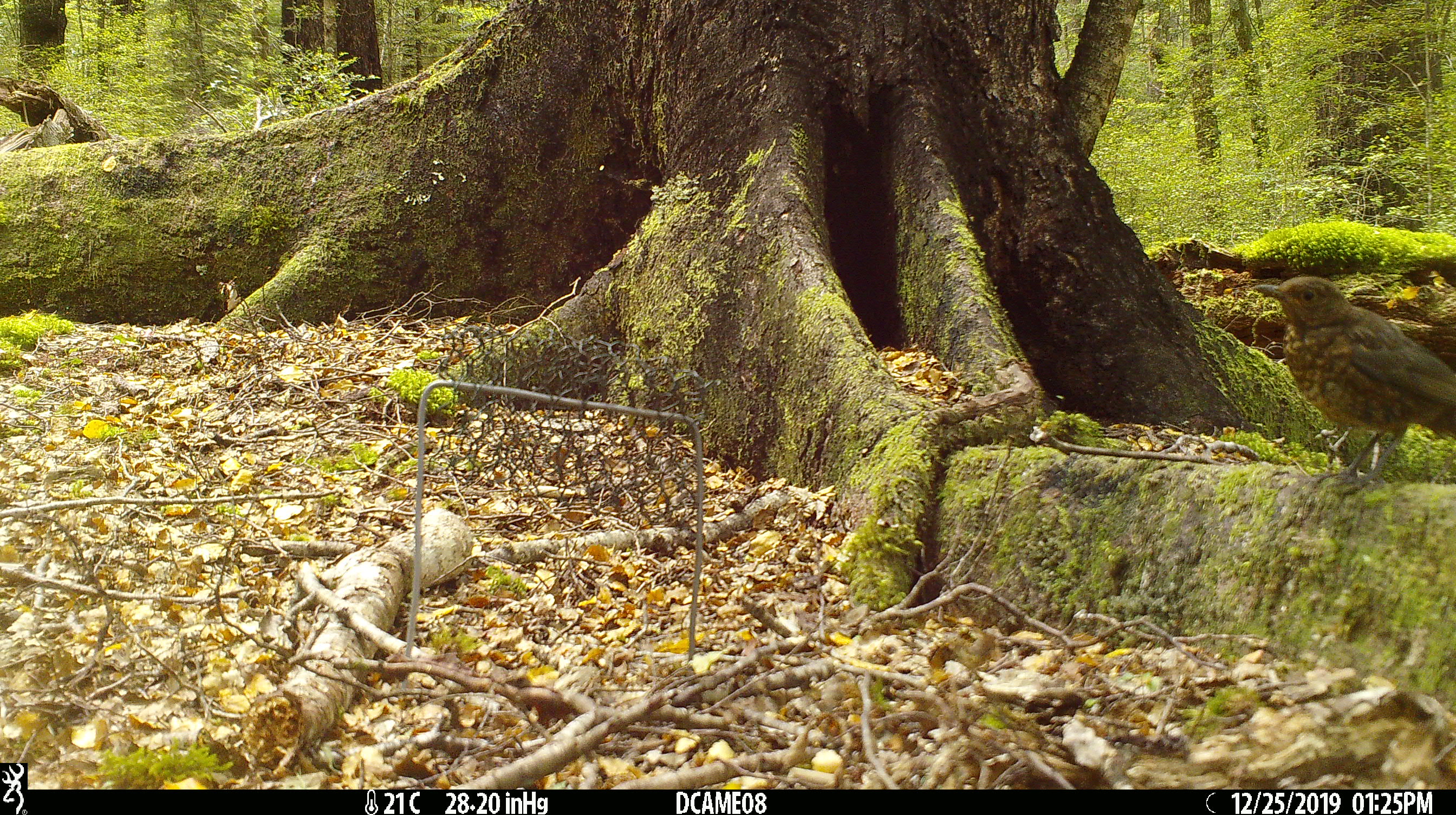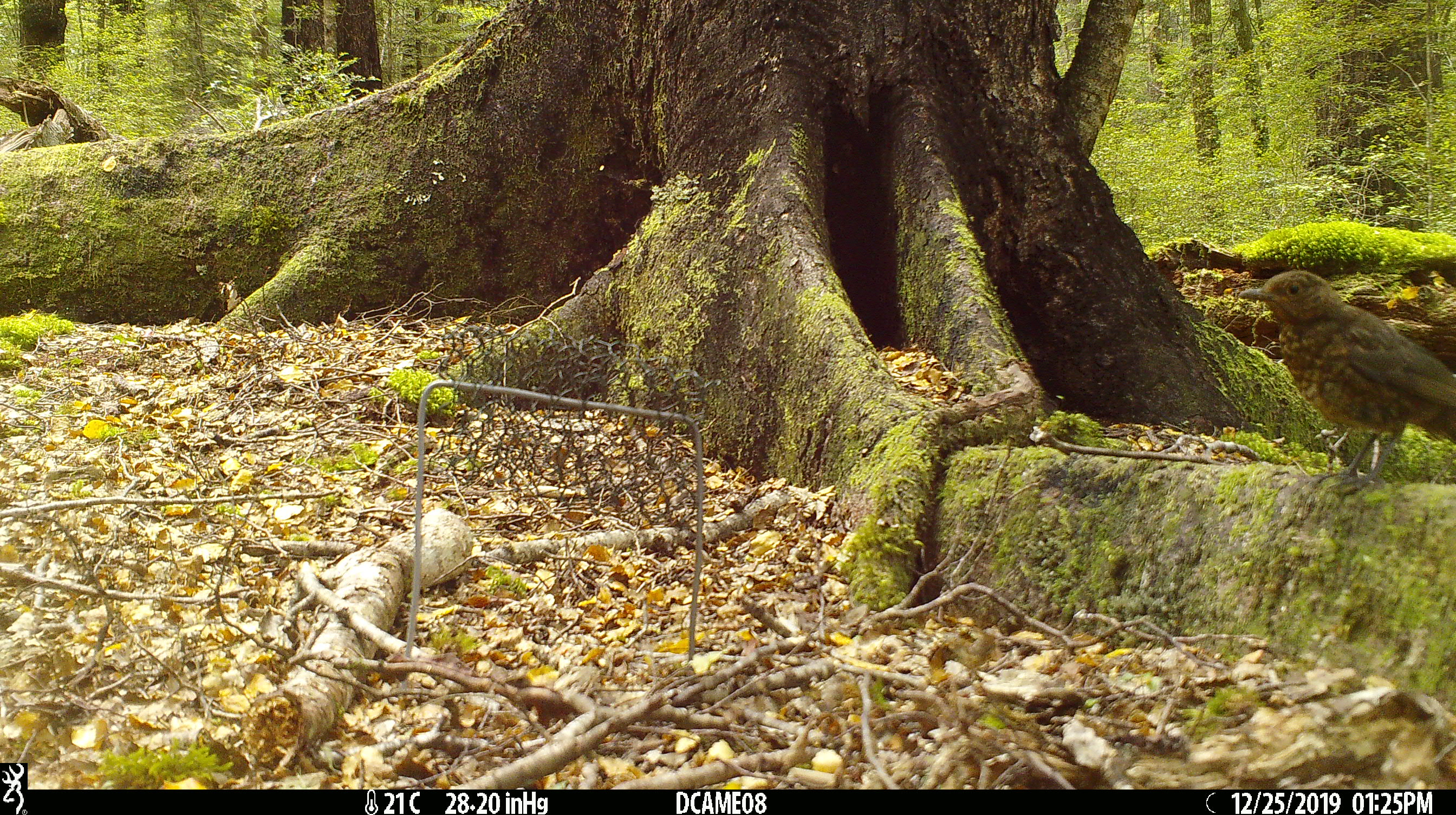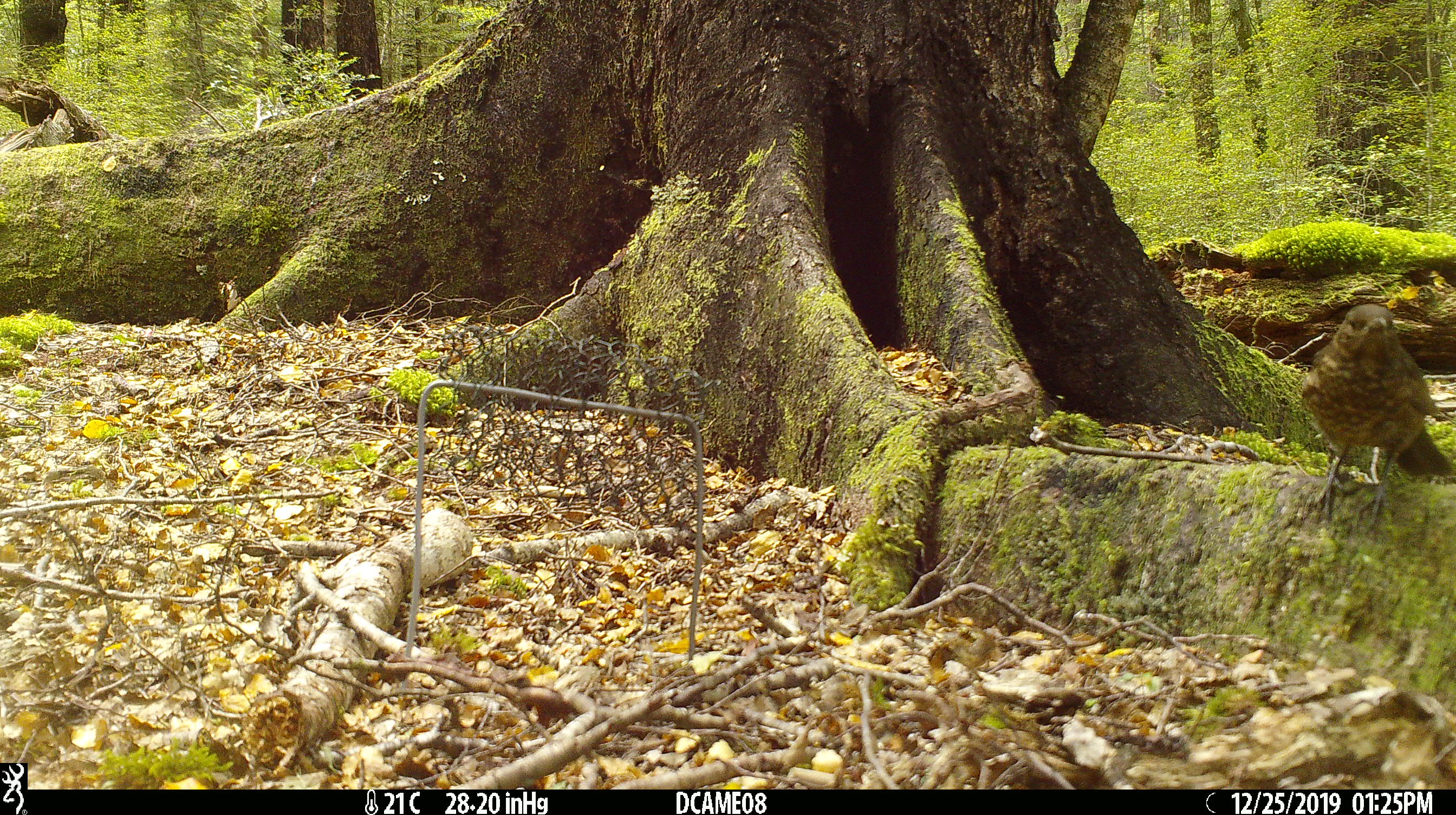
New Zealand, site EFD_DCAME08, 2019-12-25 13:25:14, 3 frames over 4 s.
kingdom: Animalia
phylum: Chordata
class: Aves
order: Passeriformes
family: Turdidae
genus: Turdus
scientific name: Turdus merula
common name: eurasian blackbird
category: blackbird